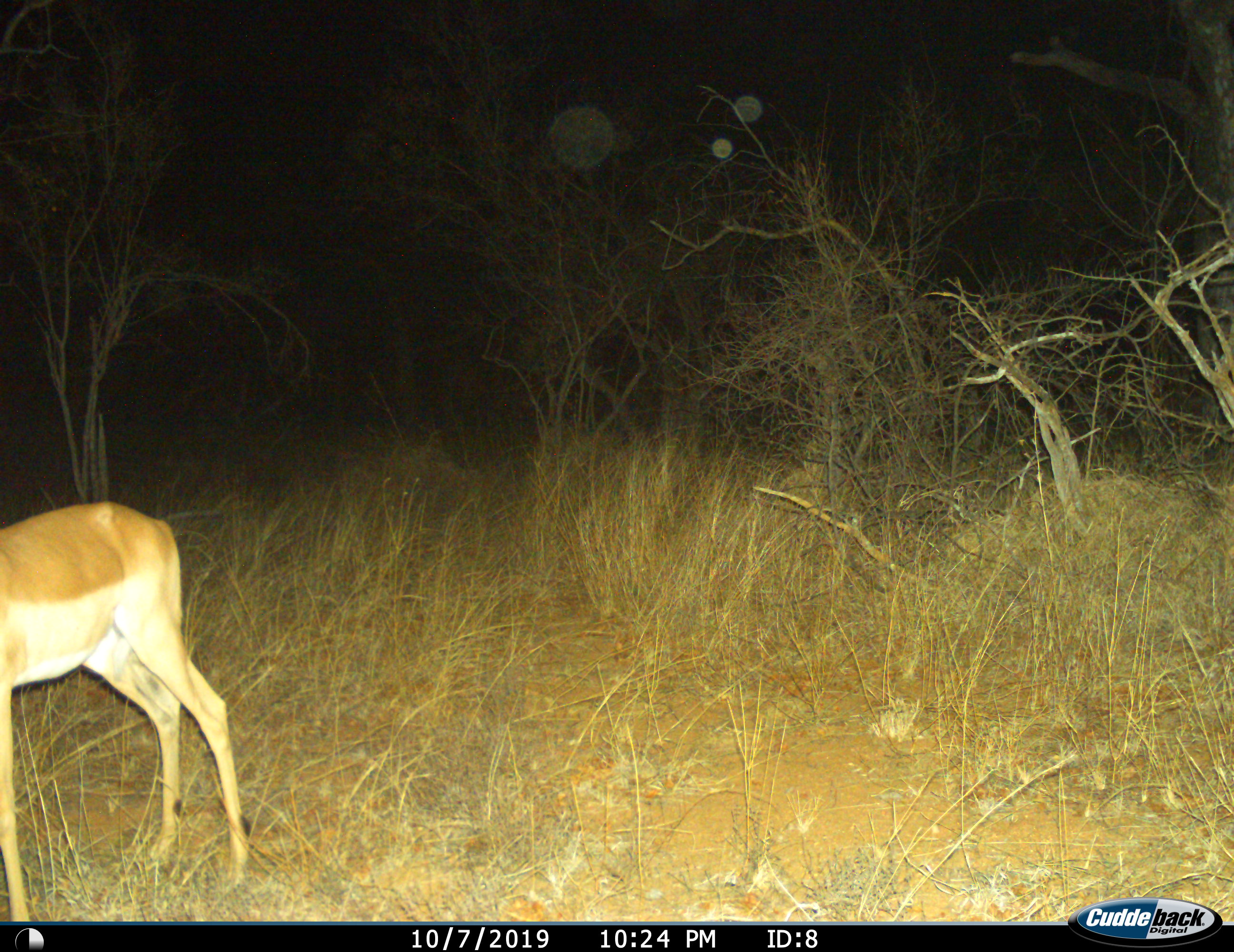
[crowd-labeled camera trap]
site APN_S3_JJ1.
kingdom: Animalia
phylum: Chordata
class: Mammalia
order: Artiodactyla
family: Bovidae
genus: Aepyceros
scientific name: Aepyceros melampus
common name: impala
Impala (Aepyceros melampus), count 1. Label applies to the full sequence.